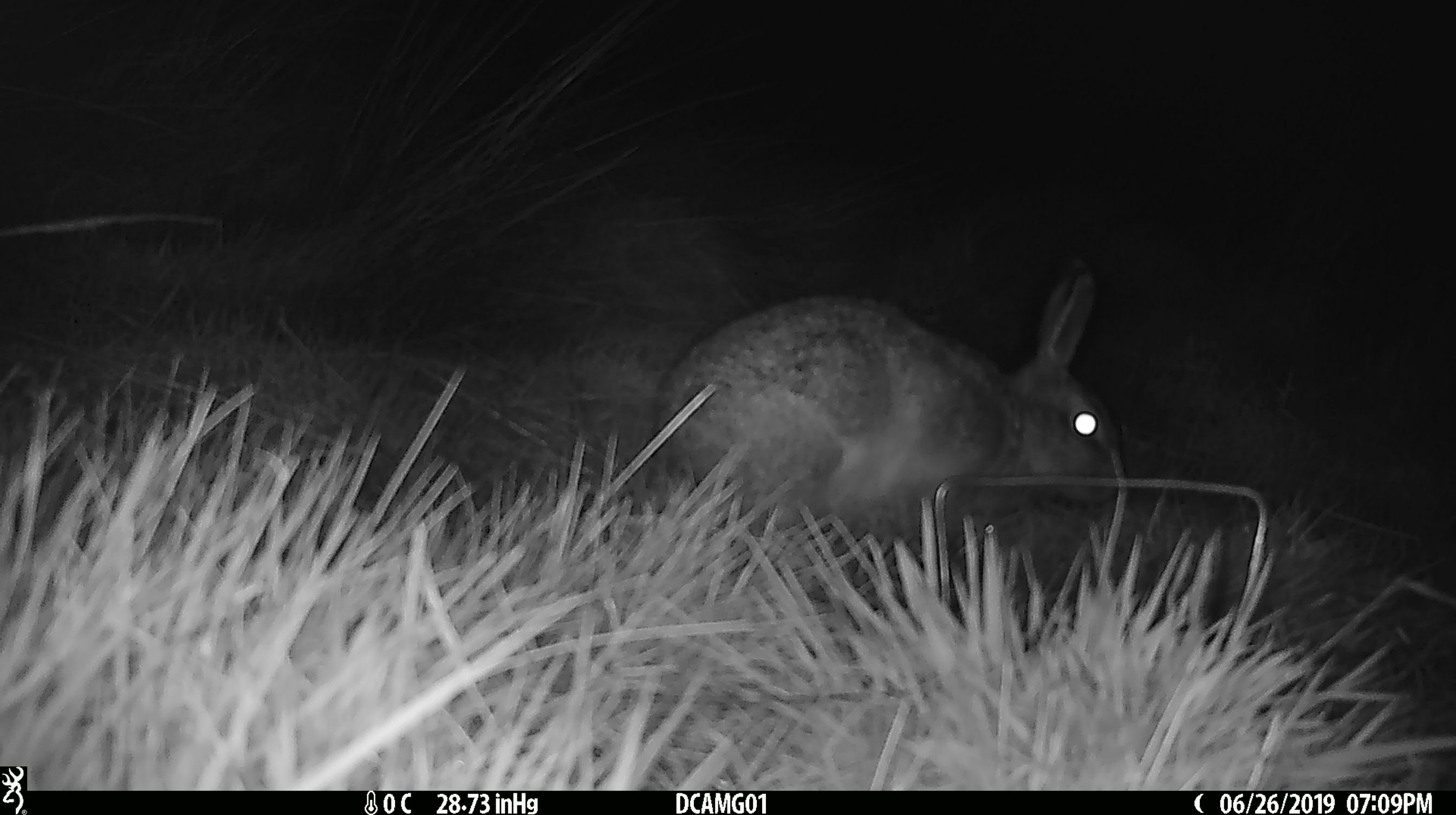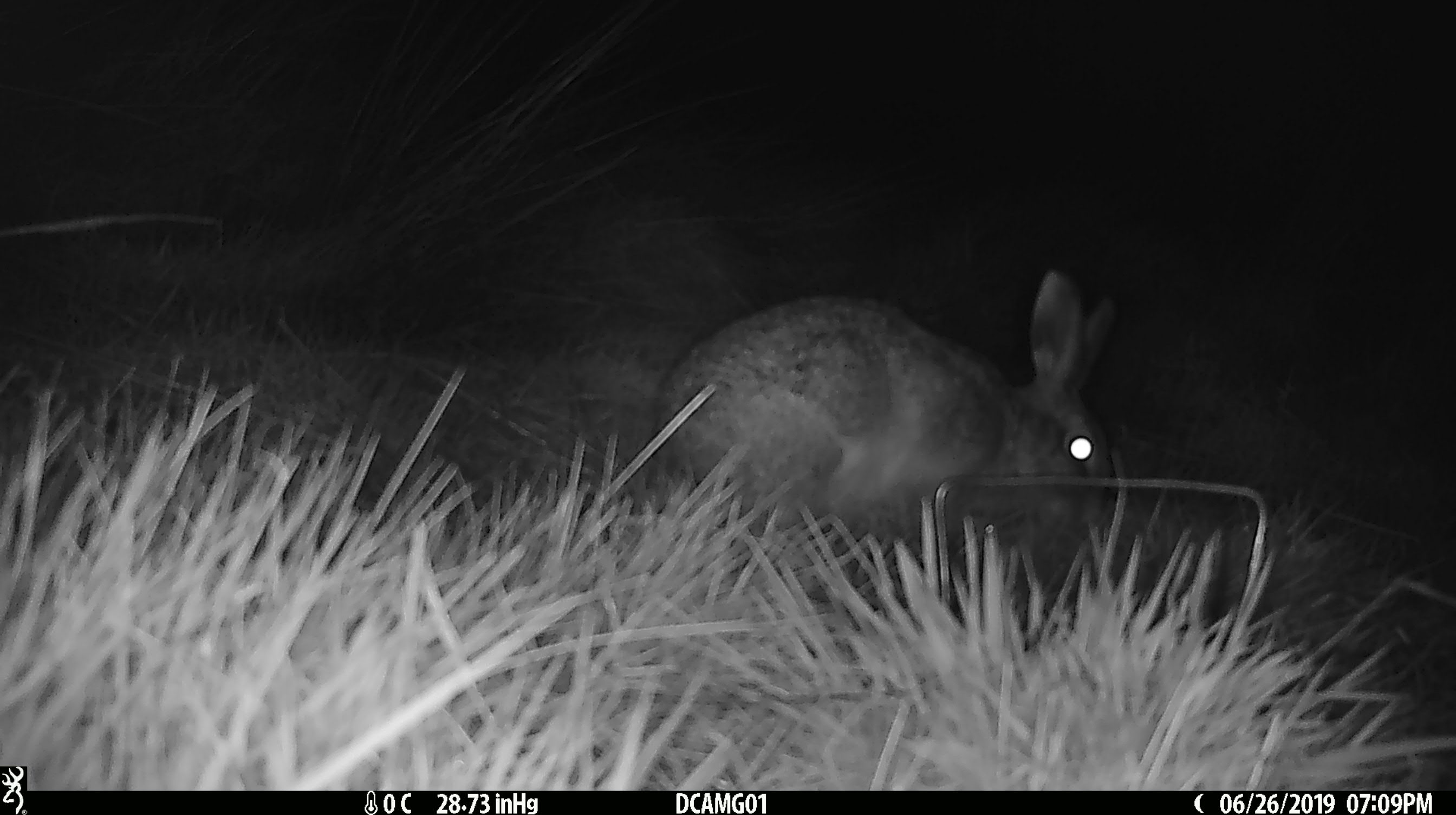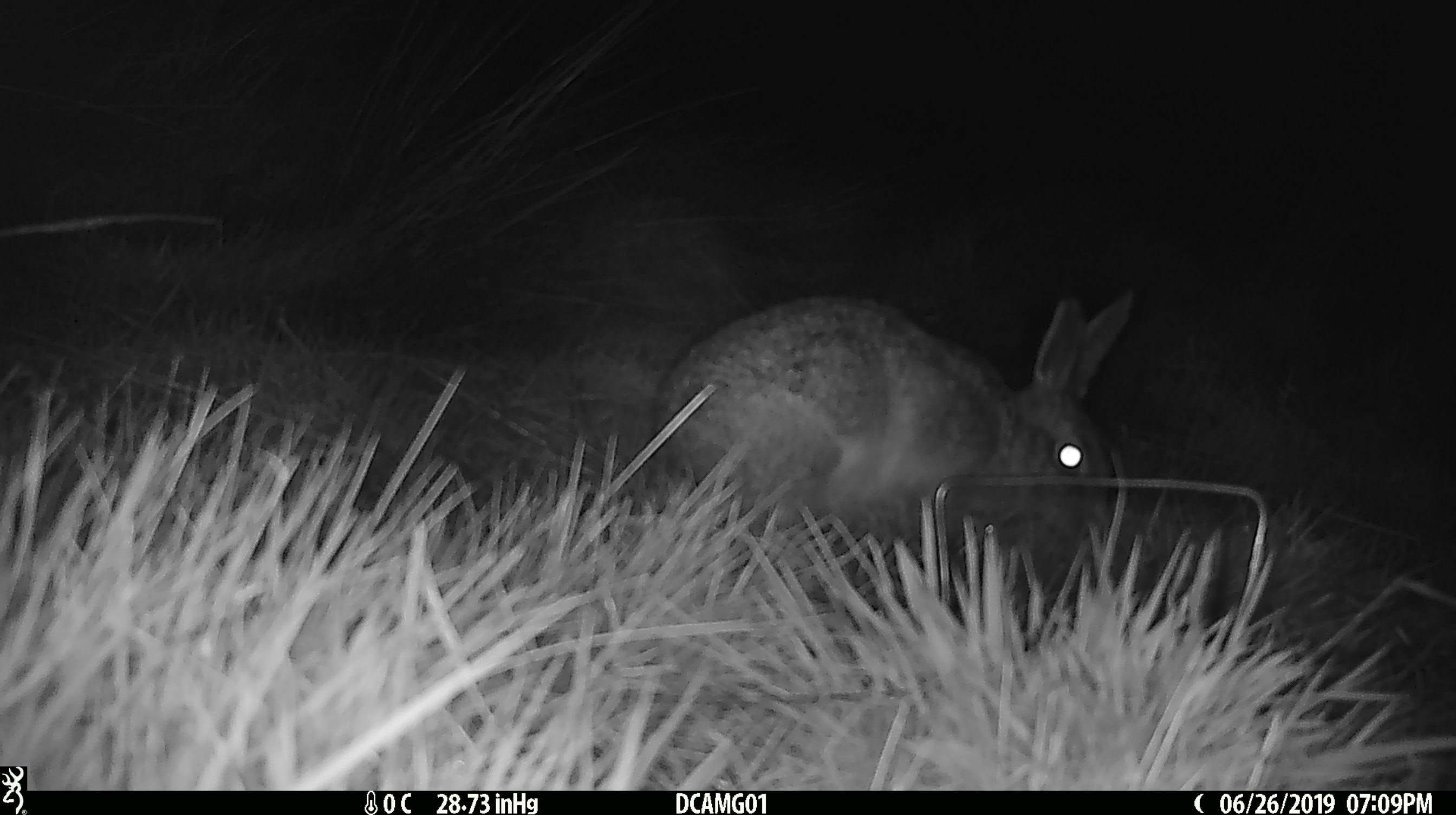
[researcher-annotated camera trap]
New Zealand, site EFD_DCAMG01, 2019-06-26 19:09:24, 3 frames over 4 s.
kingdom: Animalia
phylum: Chordata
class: Mammalia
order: Lagomorpha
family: Leporidae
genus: Lepus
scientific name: Lepus europaeus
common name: brown hare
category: hare